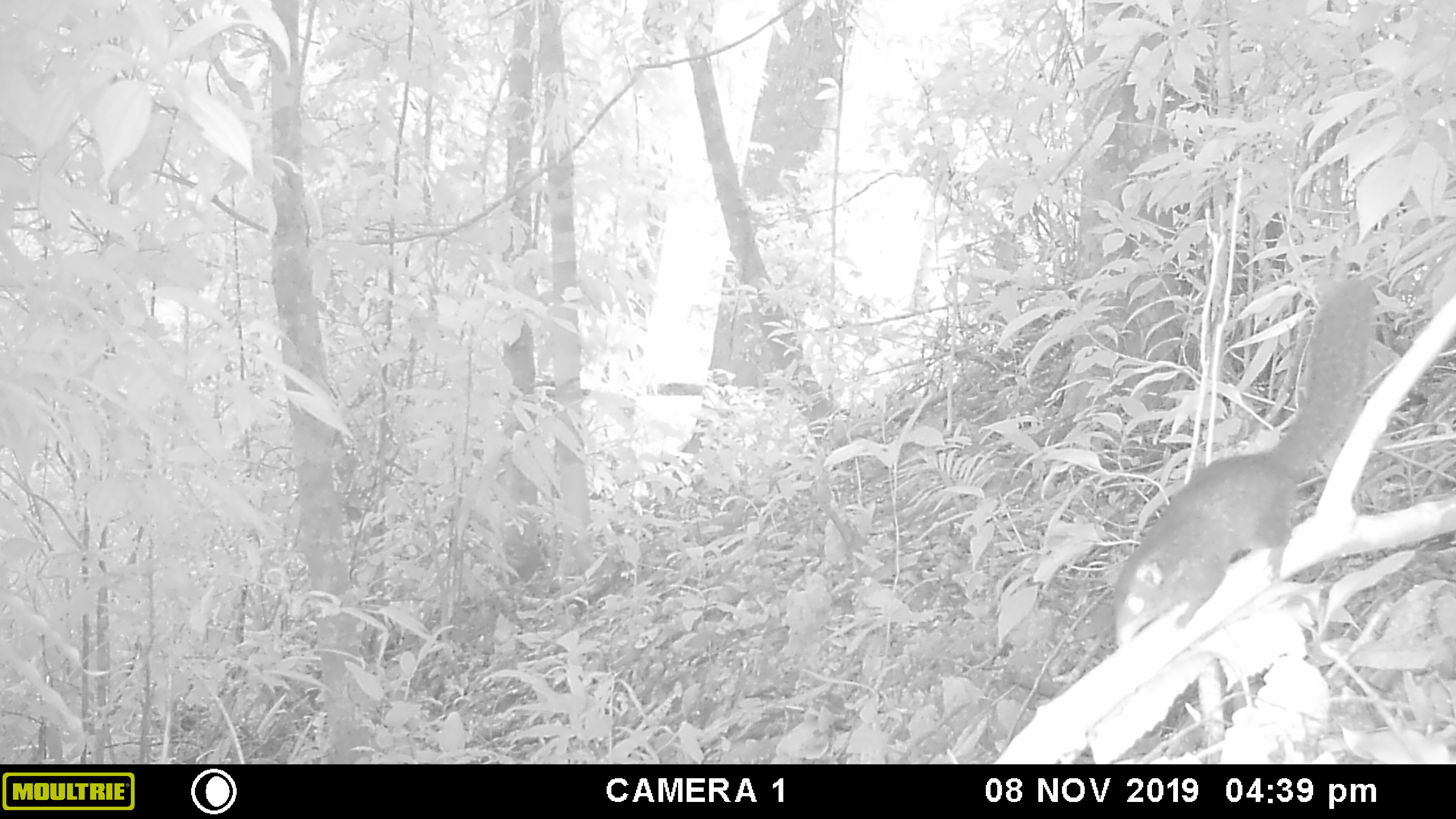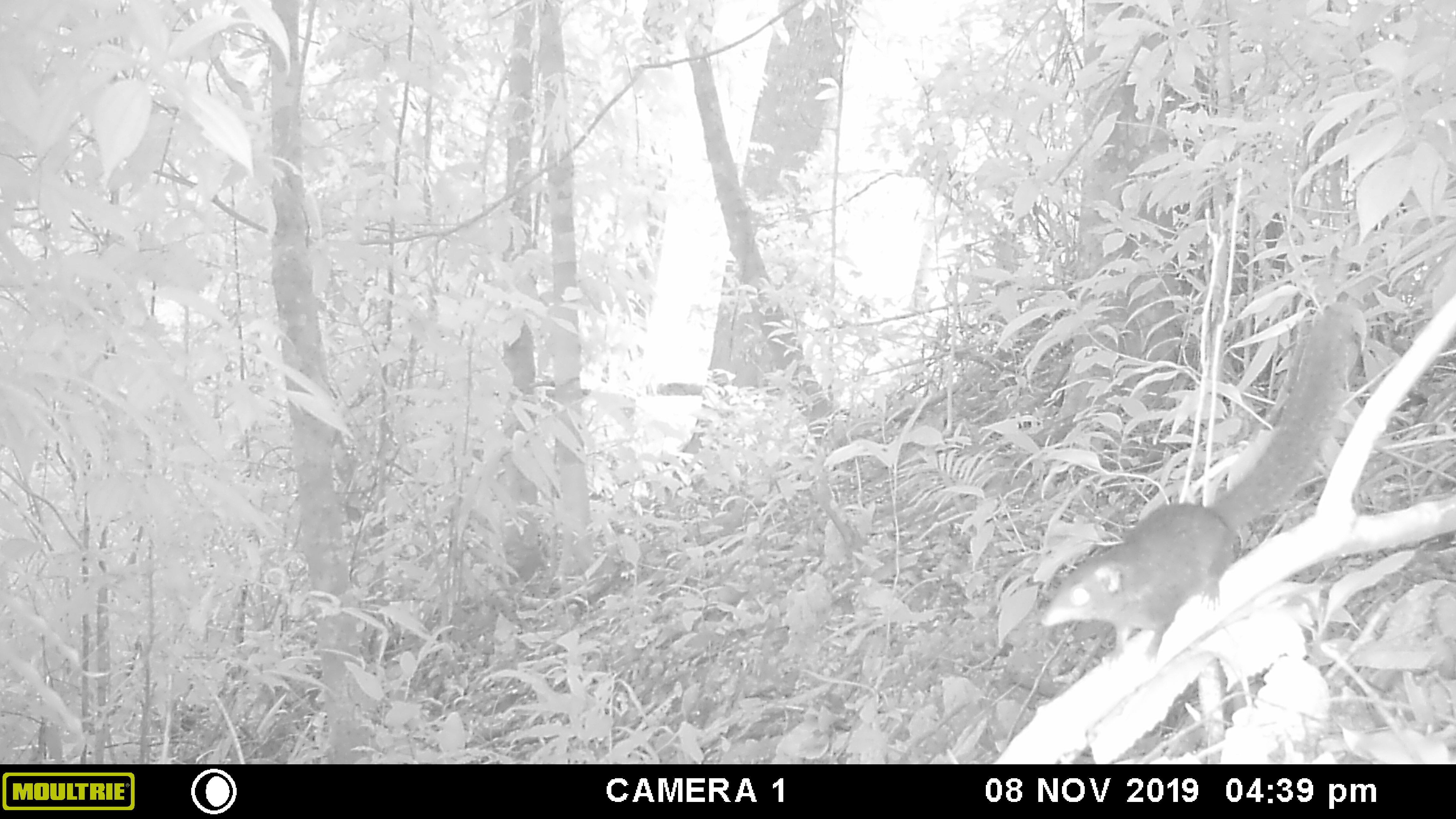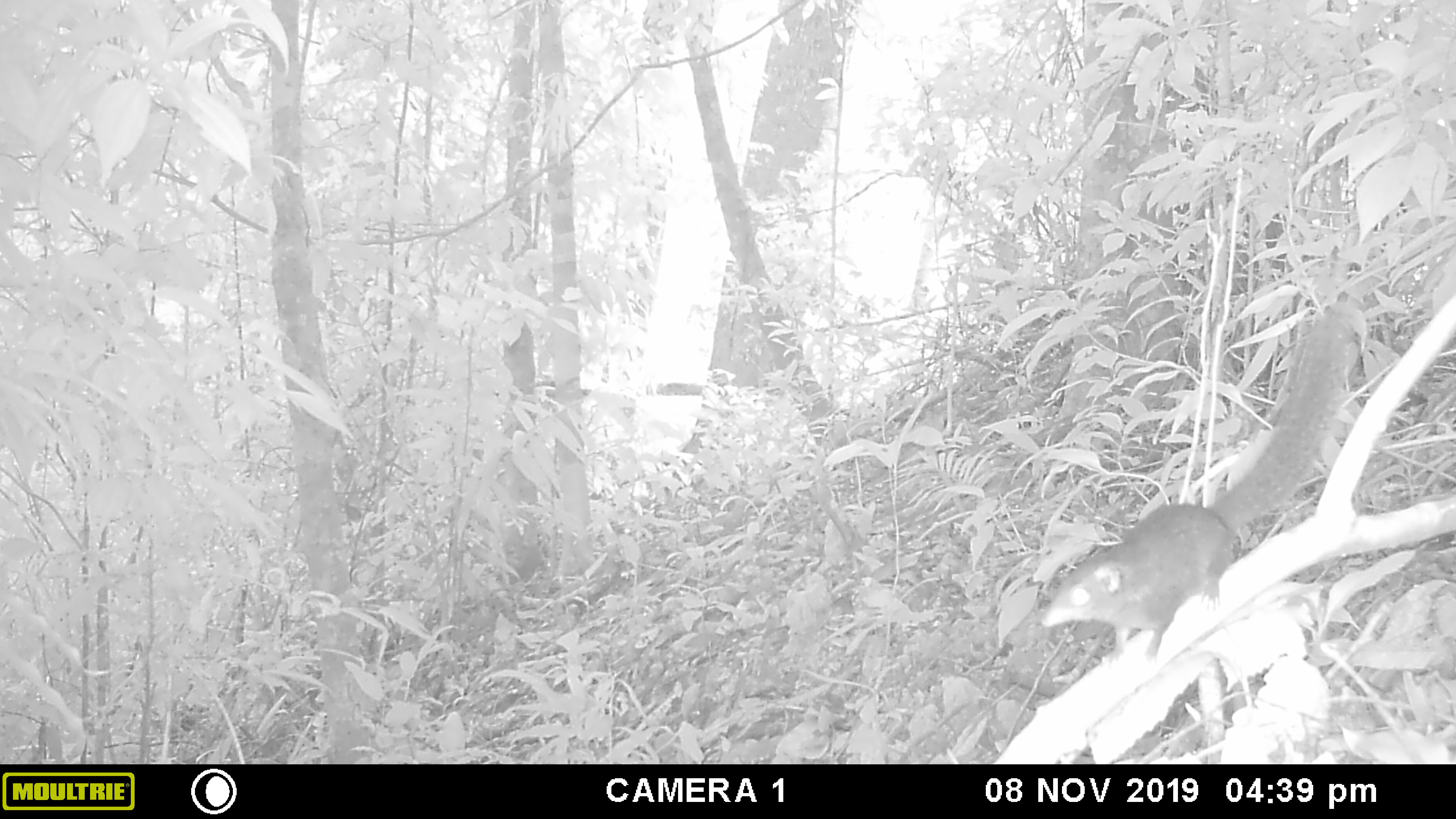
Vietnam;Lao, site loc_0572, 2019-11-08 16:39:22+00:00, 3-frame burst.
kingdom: Animalia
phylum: Chordata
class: Mammalia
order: Scandentia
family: Tupaiidae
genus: Tupaia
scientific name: Tupaia belangeri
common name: northern treeshrew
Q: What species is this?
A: Northern treeshrew (Tupaia belangeri).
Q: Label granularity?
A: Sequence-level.